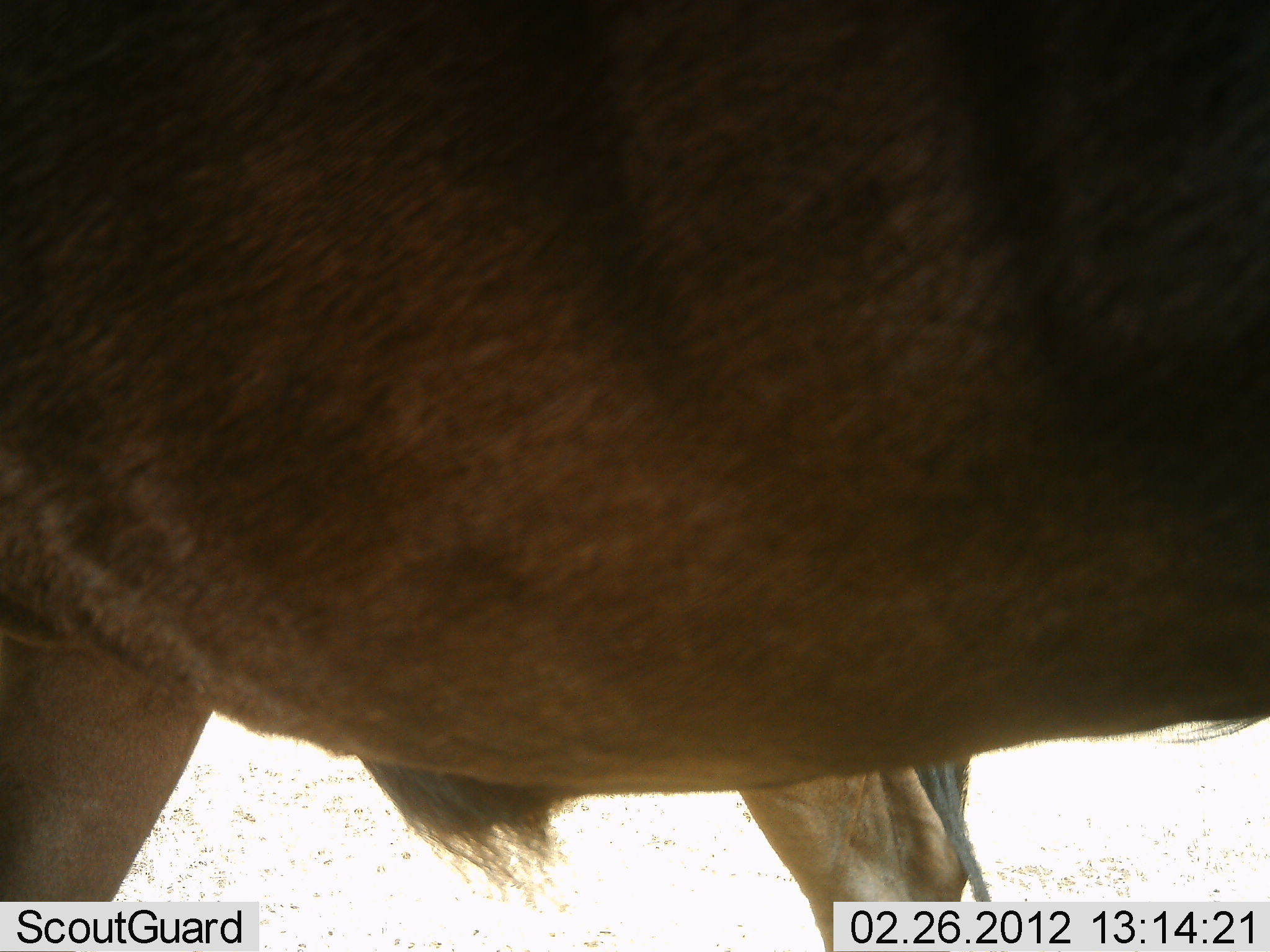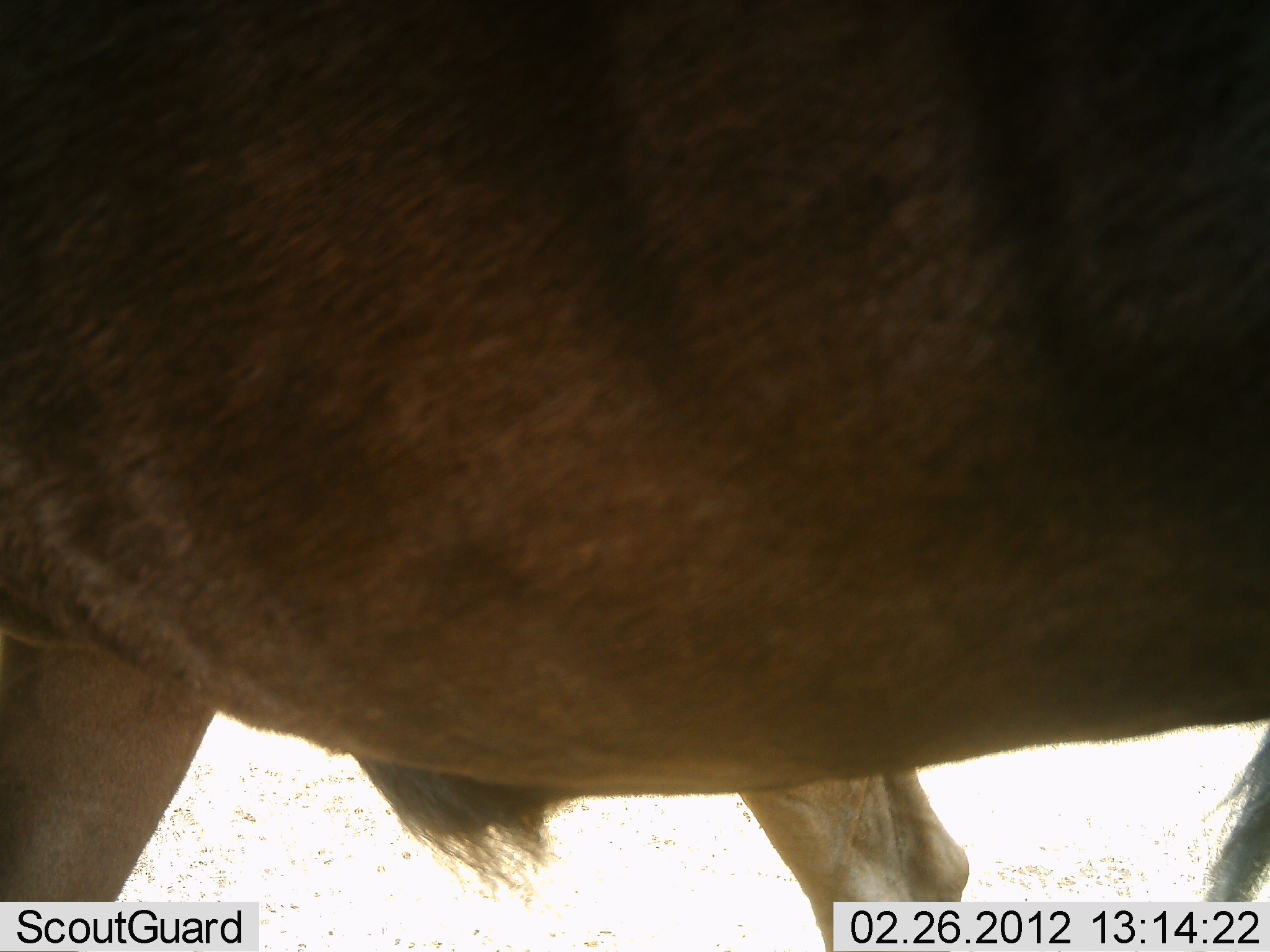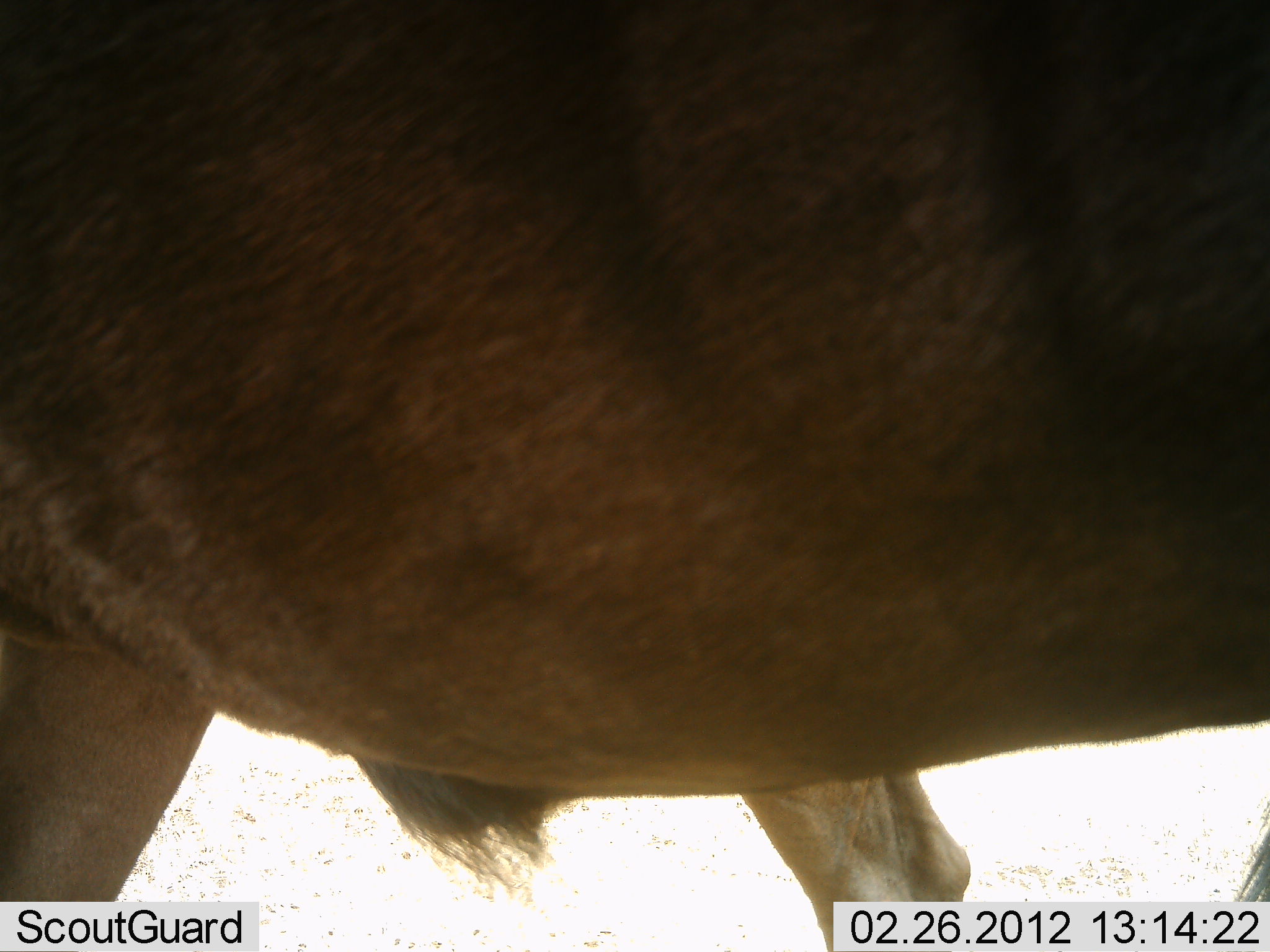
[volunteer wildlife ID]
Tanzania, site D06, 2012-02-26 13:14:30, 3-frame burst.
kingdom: Animalia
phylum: Chordata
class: Mammalia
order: Artiodactyla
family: Bovidae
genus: Connochaetes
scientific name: Connochaetes taurinus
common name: blue wildebeest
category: wildebeest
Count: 2.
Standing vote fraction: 100%.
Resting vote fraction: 7%.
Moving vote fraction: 0%.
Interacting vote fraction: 0%.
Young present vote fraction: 0%.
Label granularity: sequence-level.